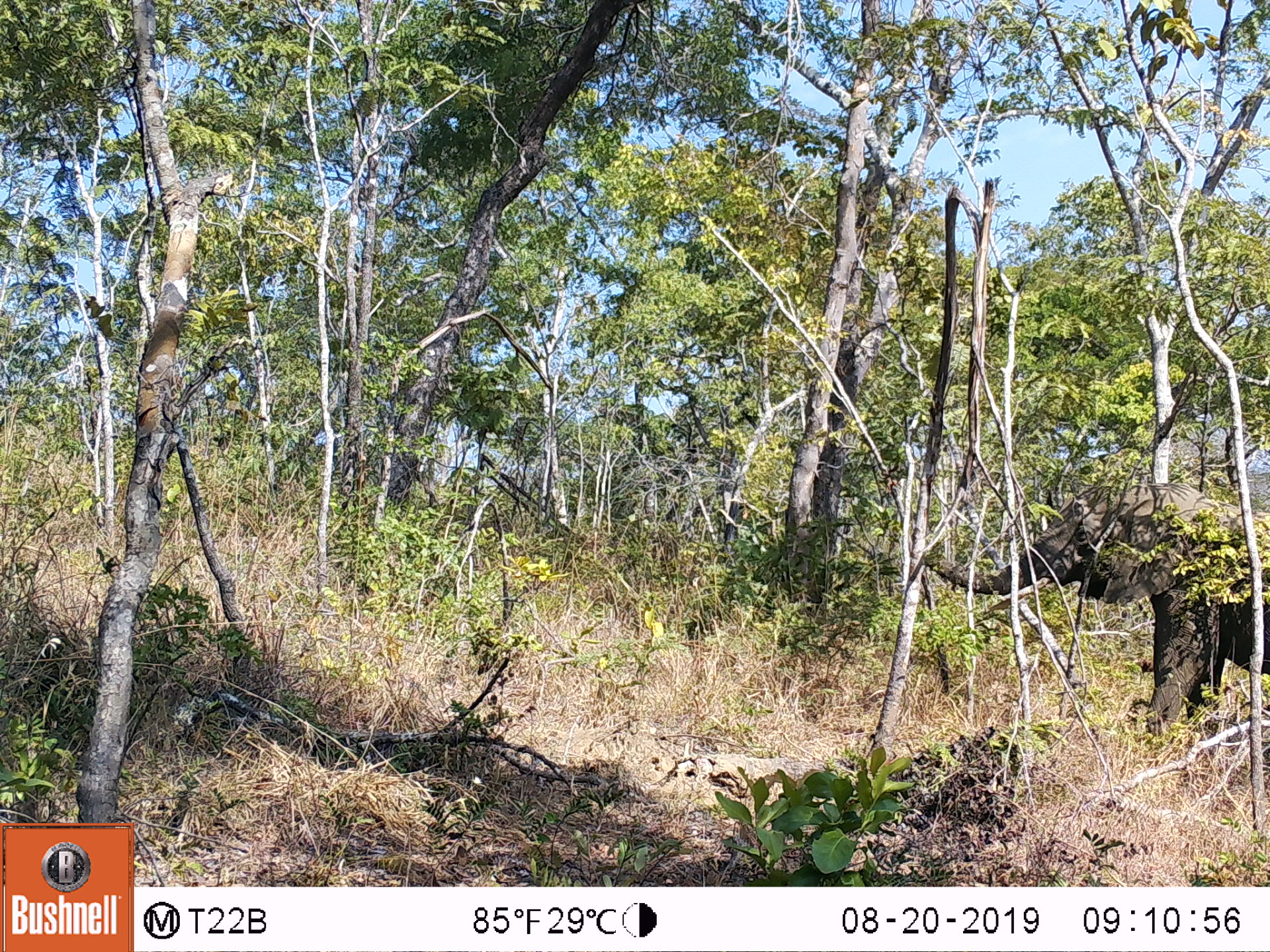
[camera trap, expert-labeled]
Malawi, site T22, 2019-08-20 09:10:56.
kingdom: Animalia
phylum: Chordata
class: Mammalia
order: Proboscidea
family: Elephantidae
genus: Loxodonta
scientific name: Loxodonta africana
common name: african savanna elephant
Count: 1.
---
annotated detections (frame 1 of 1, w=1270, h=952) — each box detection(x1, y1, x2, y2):
african savanna elephant: detection(912, 473, 1269, 739)